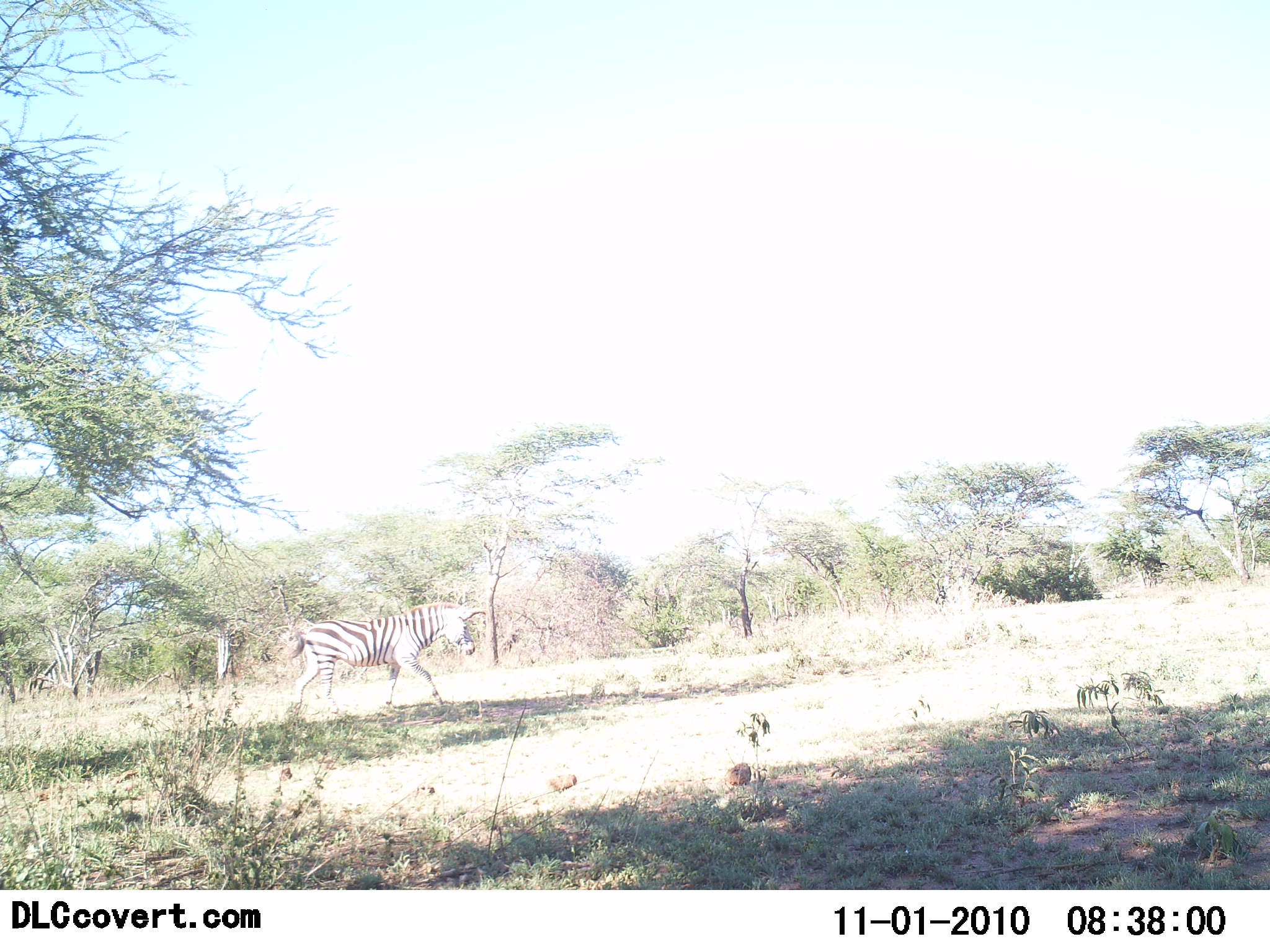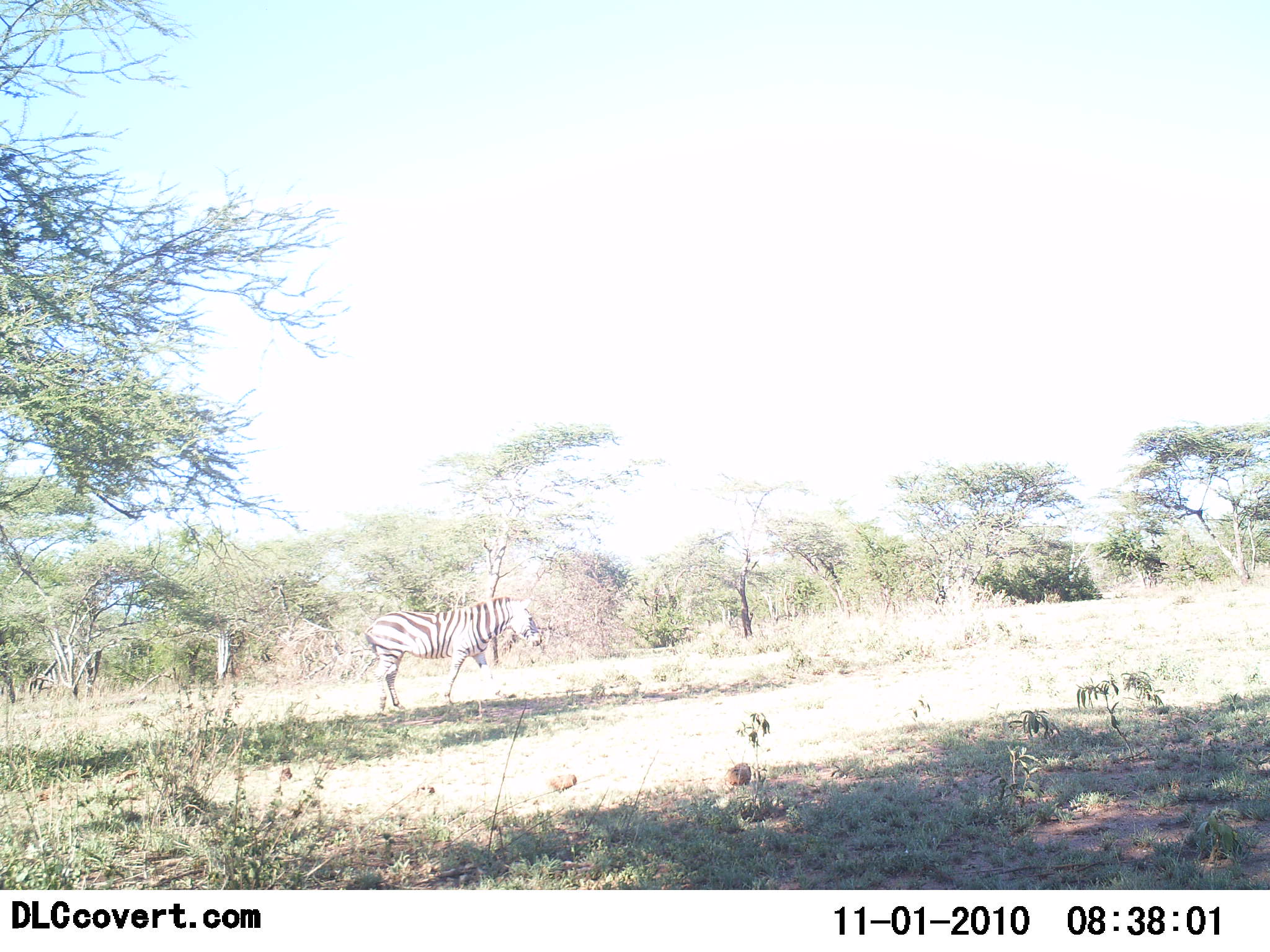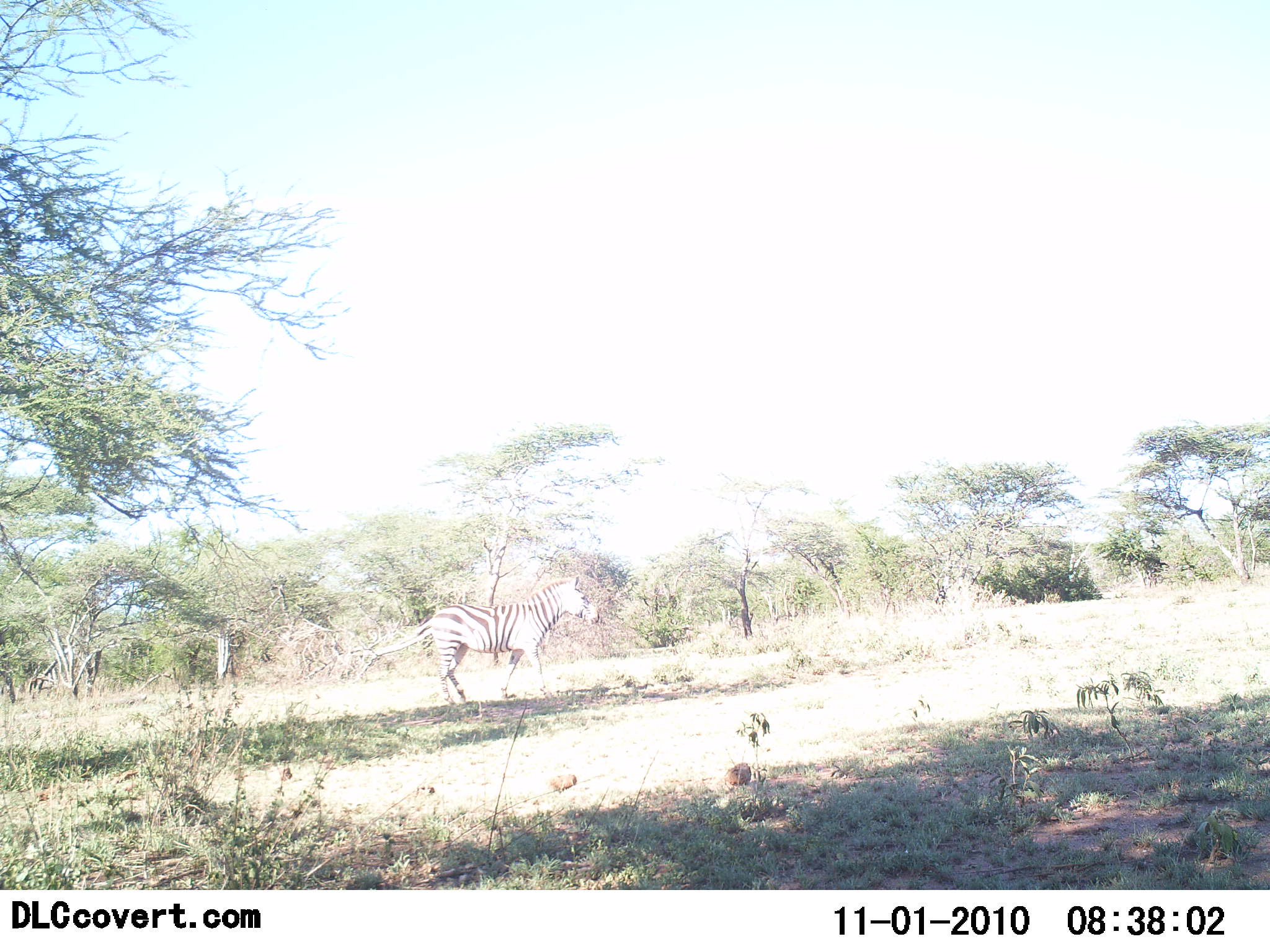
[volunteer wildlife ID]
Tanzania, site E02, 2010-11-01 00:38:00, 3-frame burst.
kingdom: Animalia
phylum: Chordata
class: Mammalia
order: Perissodactyla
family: Equidae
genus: Equus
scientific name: Equus quagga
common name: plains zebra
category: zebra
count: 1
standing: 7%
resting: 0%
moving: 93%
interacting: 0%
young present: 0%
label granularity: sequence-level